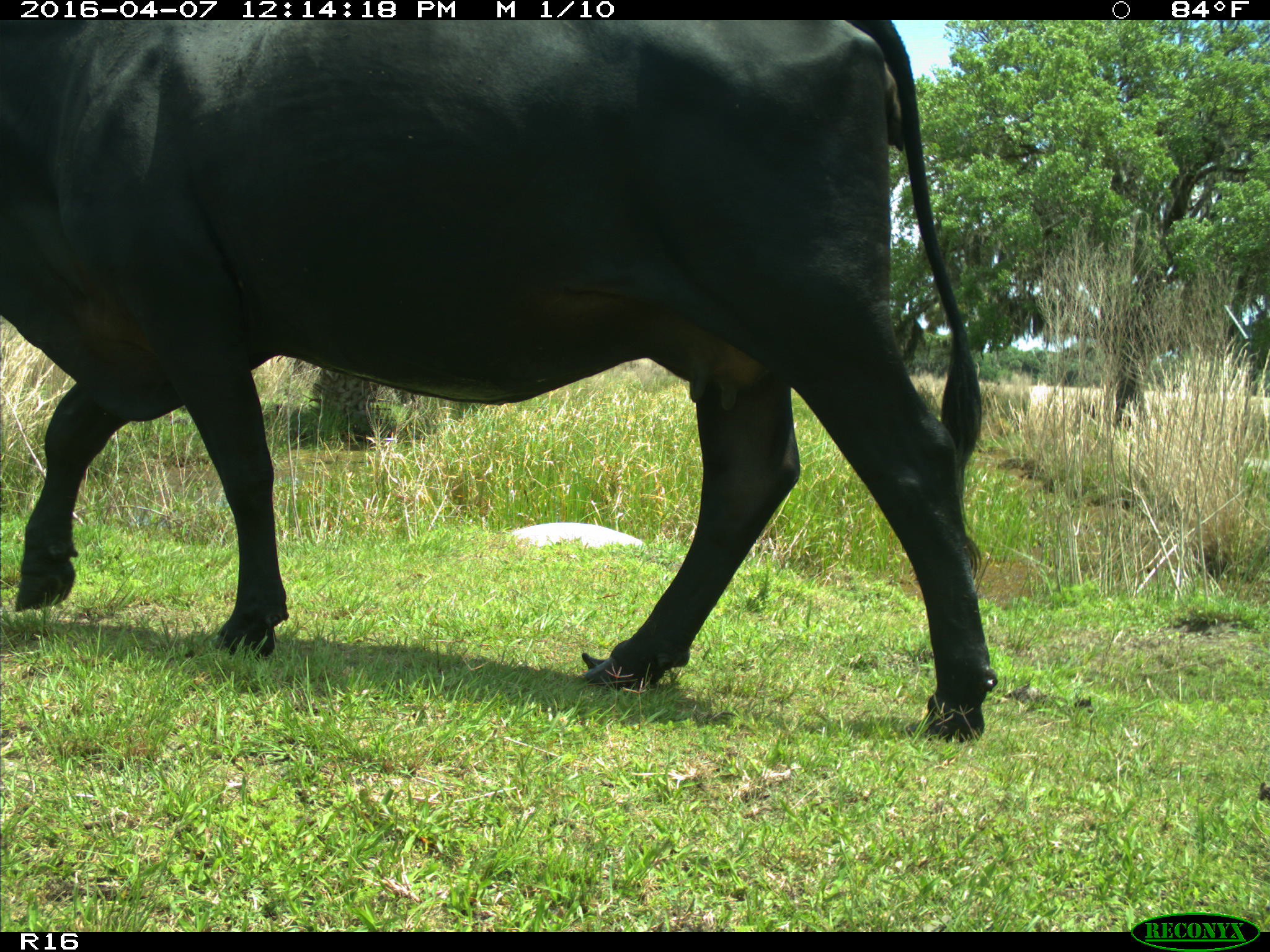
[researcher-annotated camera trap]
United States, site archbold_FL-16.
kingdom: Animalia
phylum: Chordata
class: Mammalia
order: Artiodactyla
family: Bovidae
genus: Bos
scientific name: Bos taurus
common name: domestic cow